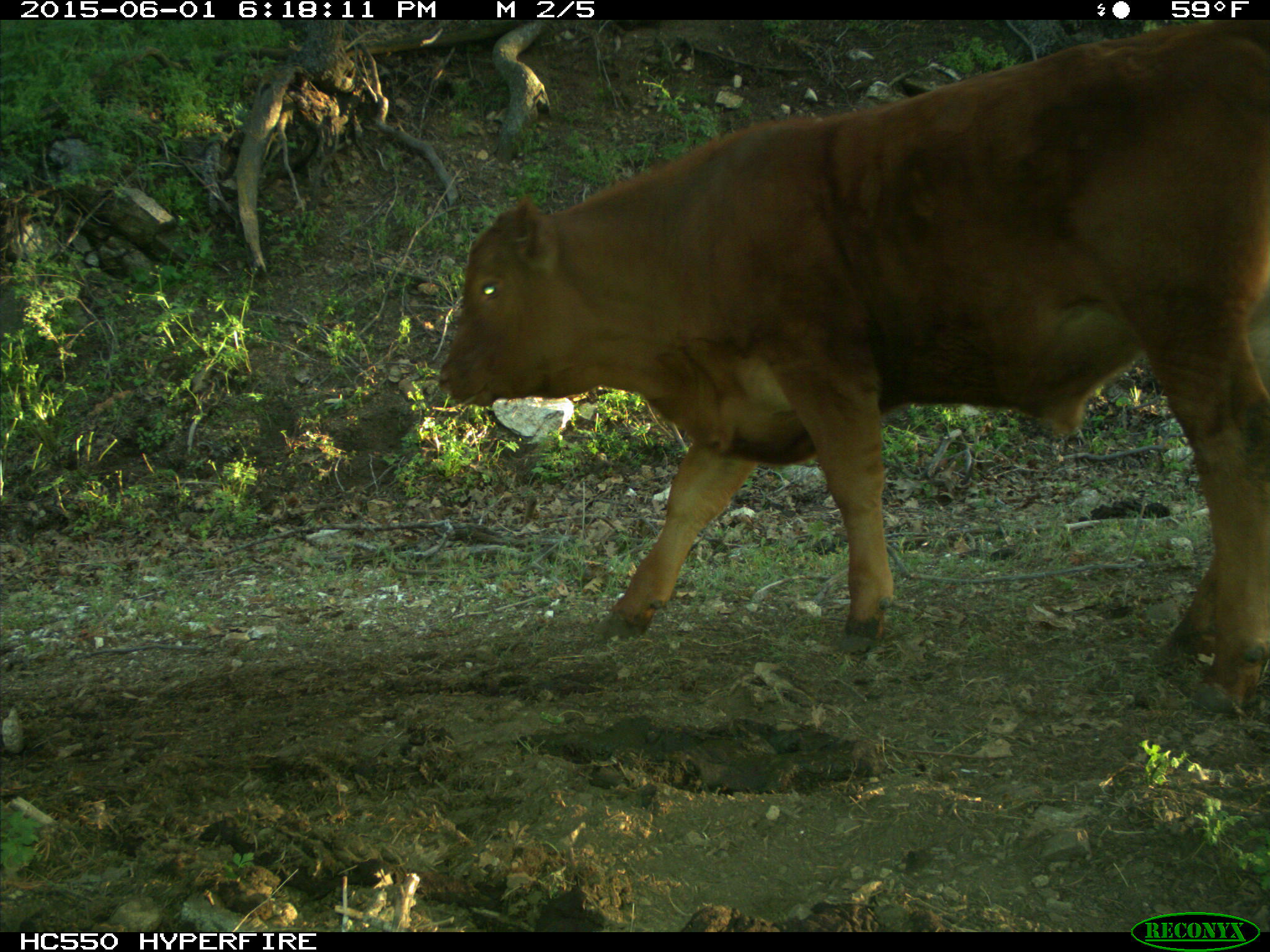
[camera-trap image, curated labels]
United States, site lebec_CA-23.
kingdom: Animalia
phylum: Chordata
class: Mammalia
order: Artiodactyla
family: Bovidae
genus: Bos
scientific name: Bos taurus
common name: domestic cow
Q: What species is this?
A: Bos taurus (domestic cow).